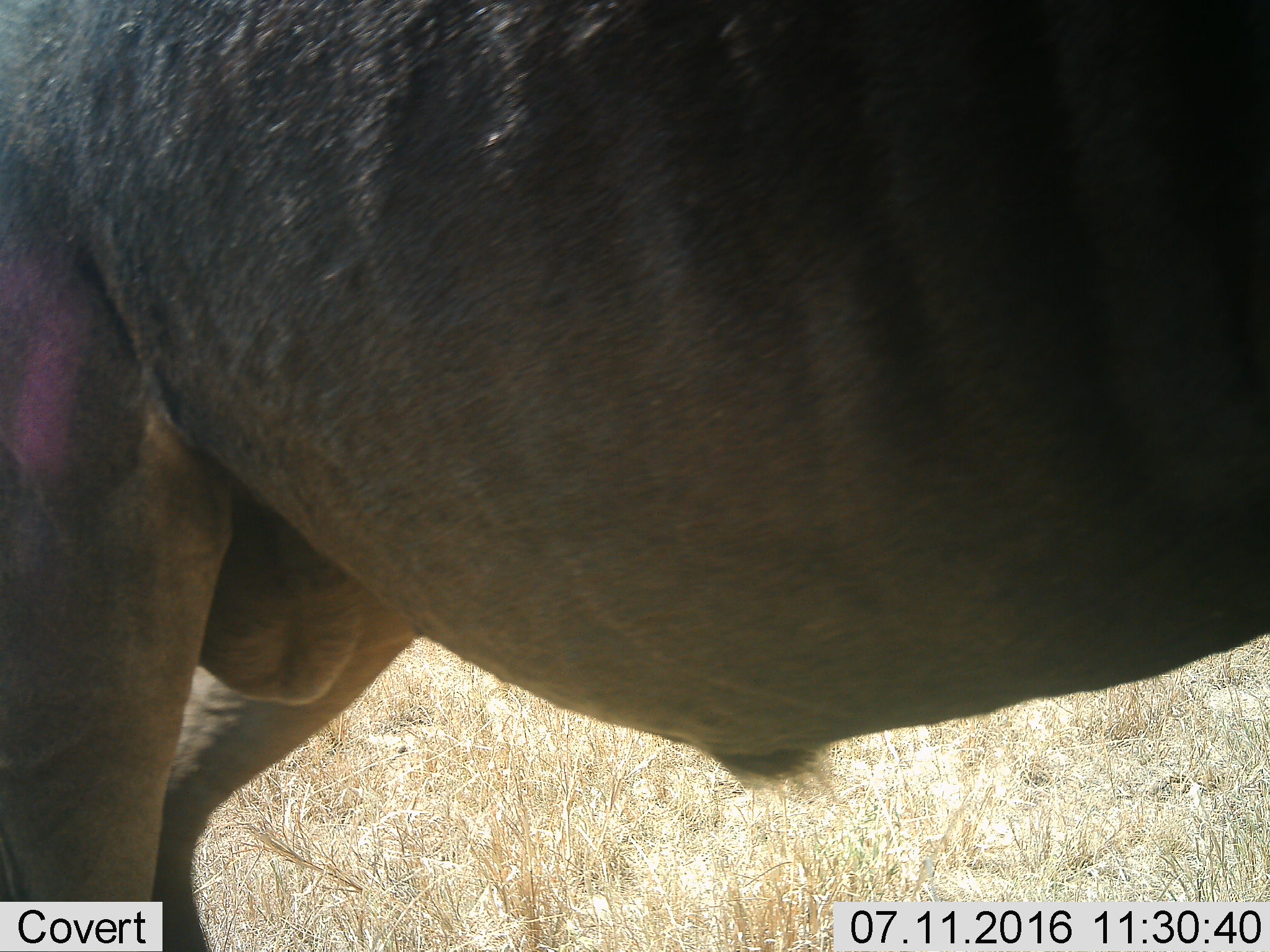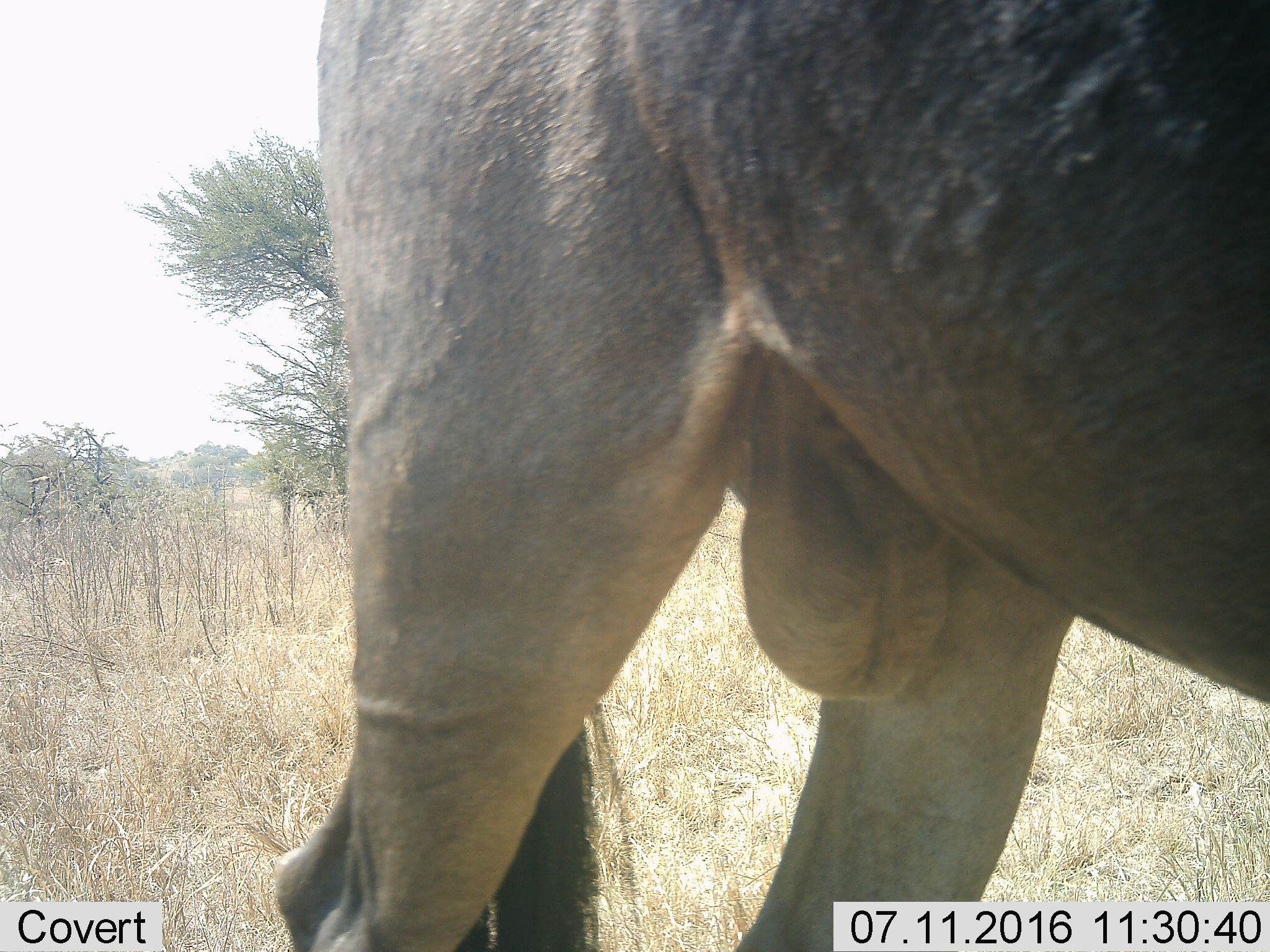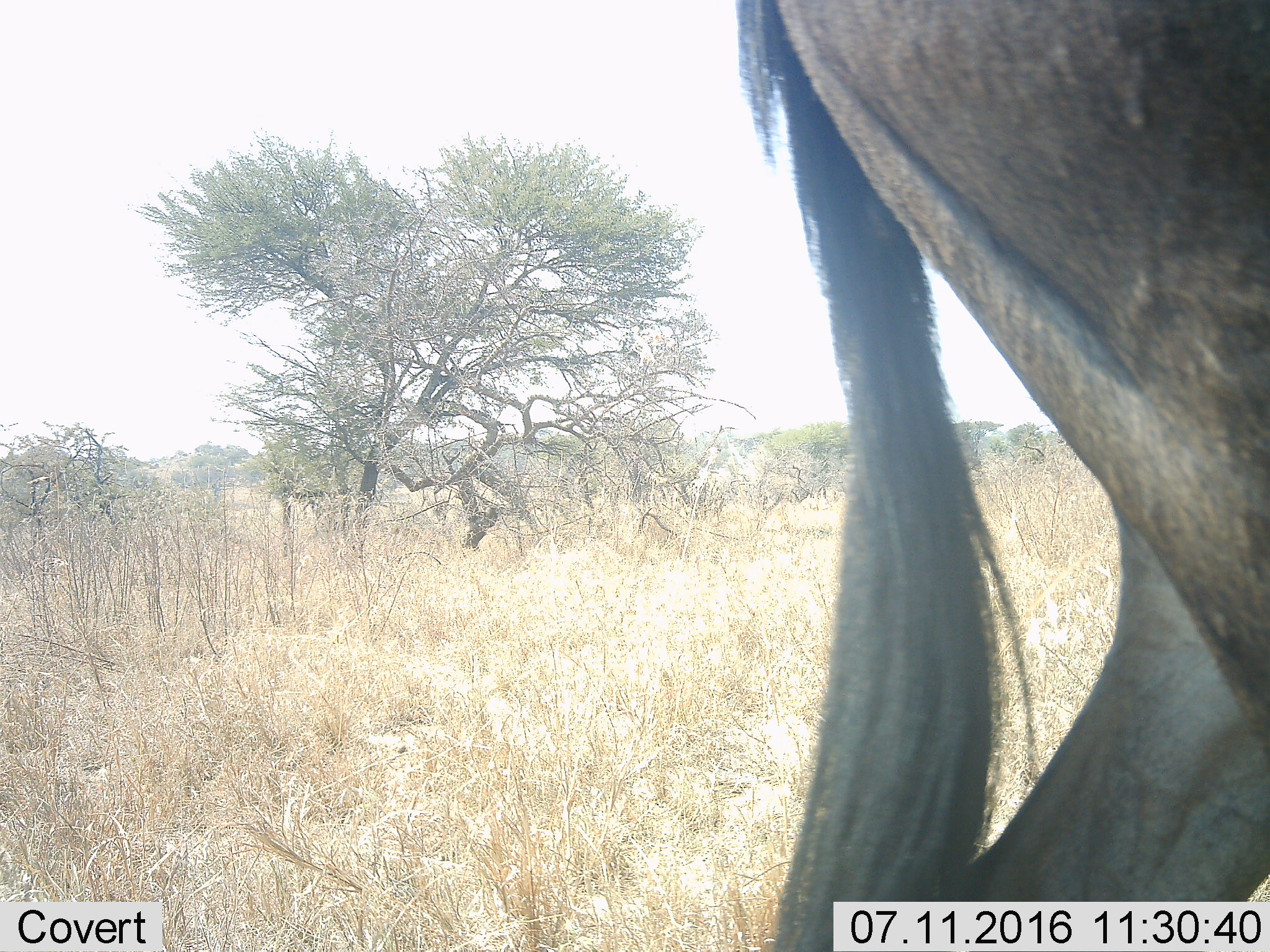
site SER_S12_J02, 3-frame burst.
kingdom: Animalia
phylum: Chordata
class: Mammalia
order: Artiodactyla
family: Bovidae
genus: Syncerus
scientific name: Syncerus caffer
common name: african buffalo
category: buffalo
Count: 1.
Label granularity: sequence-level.